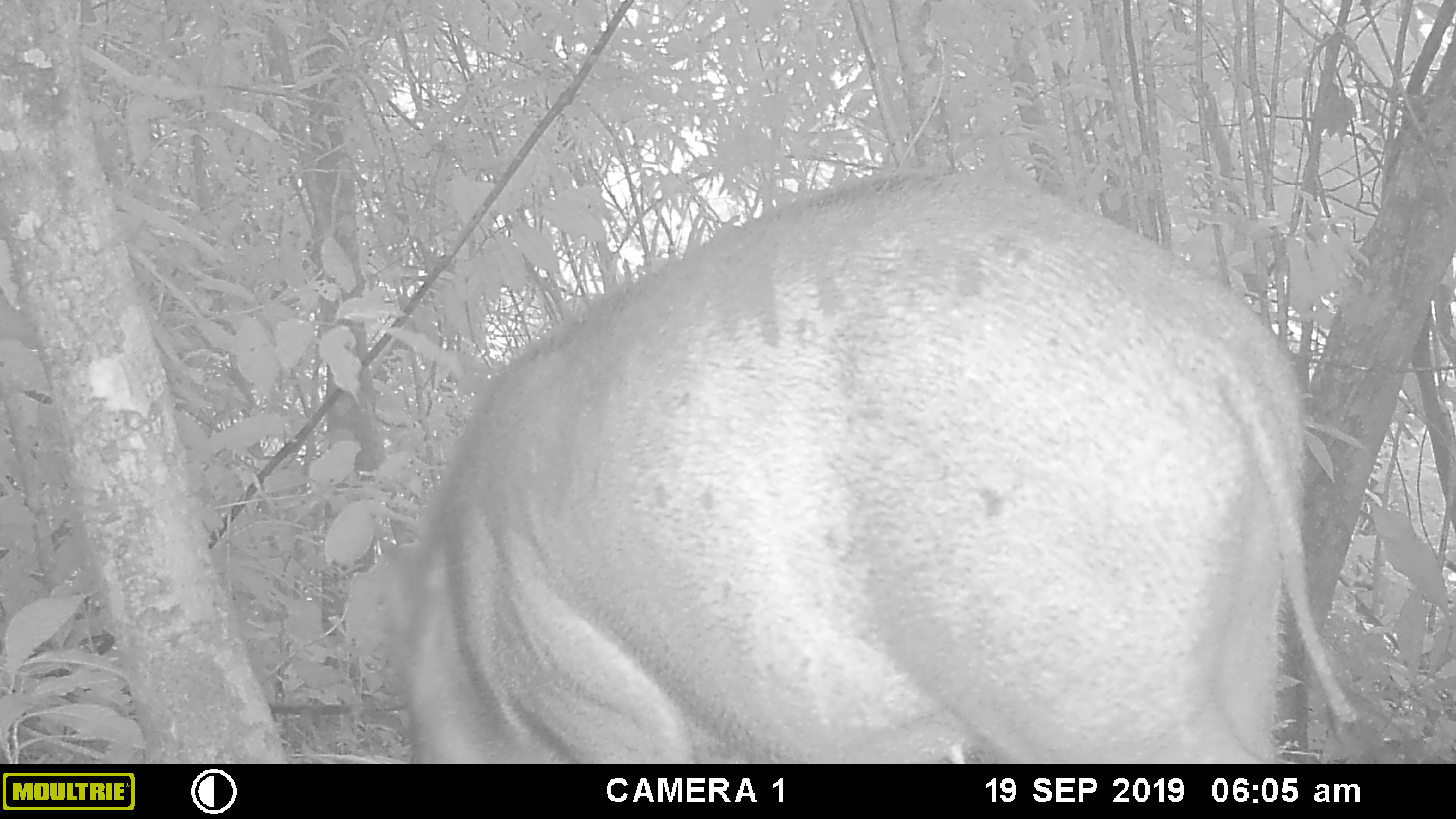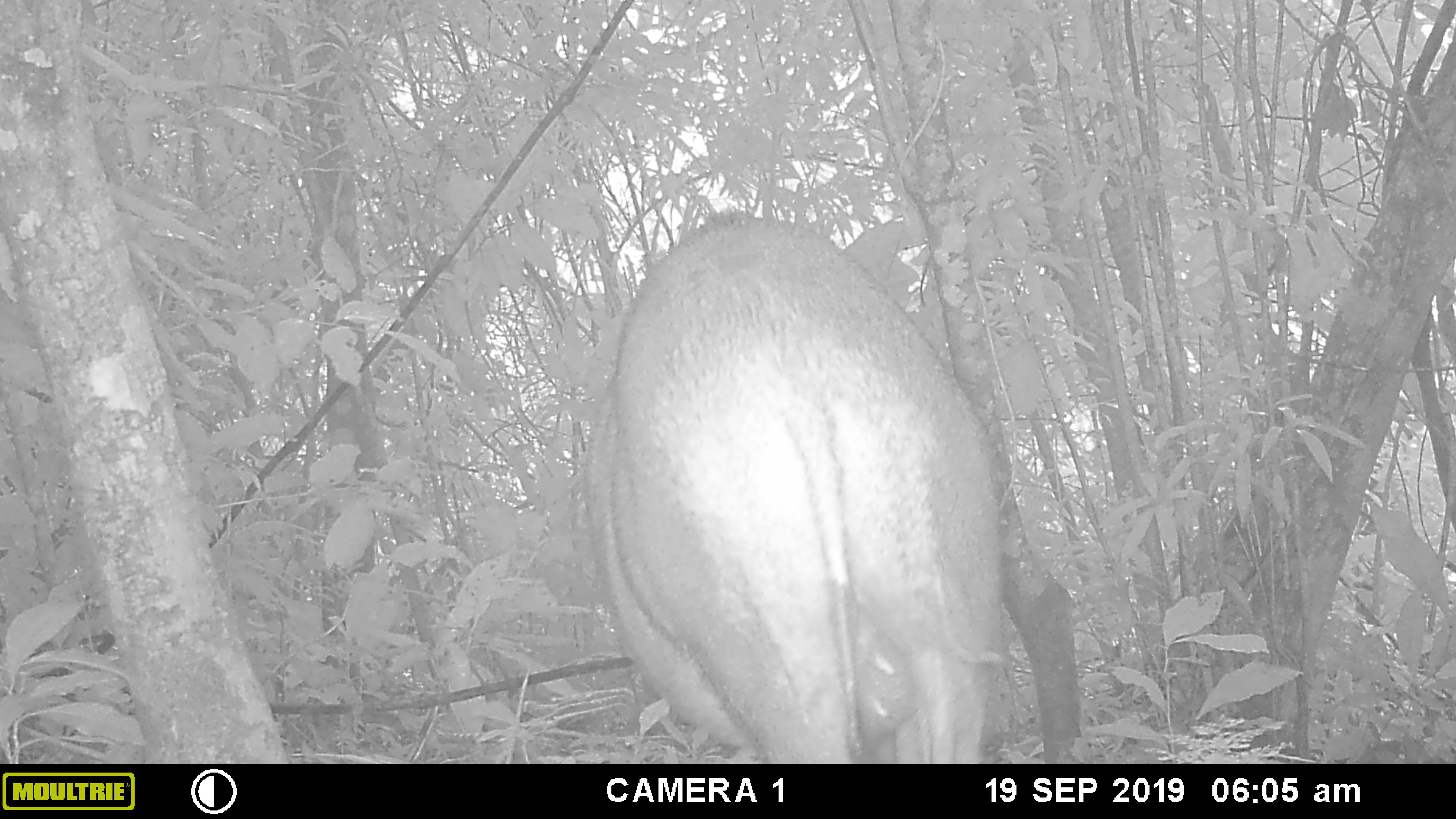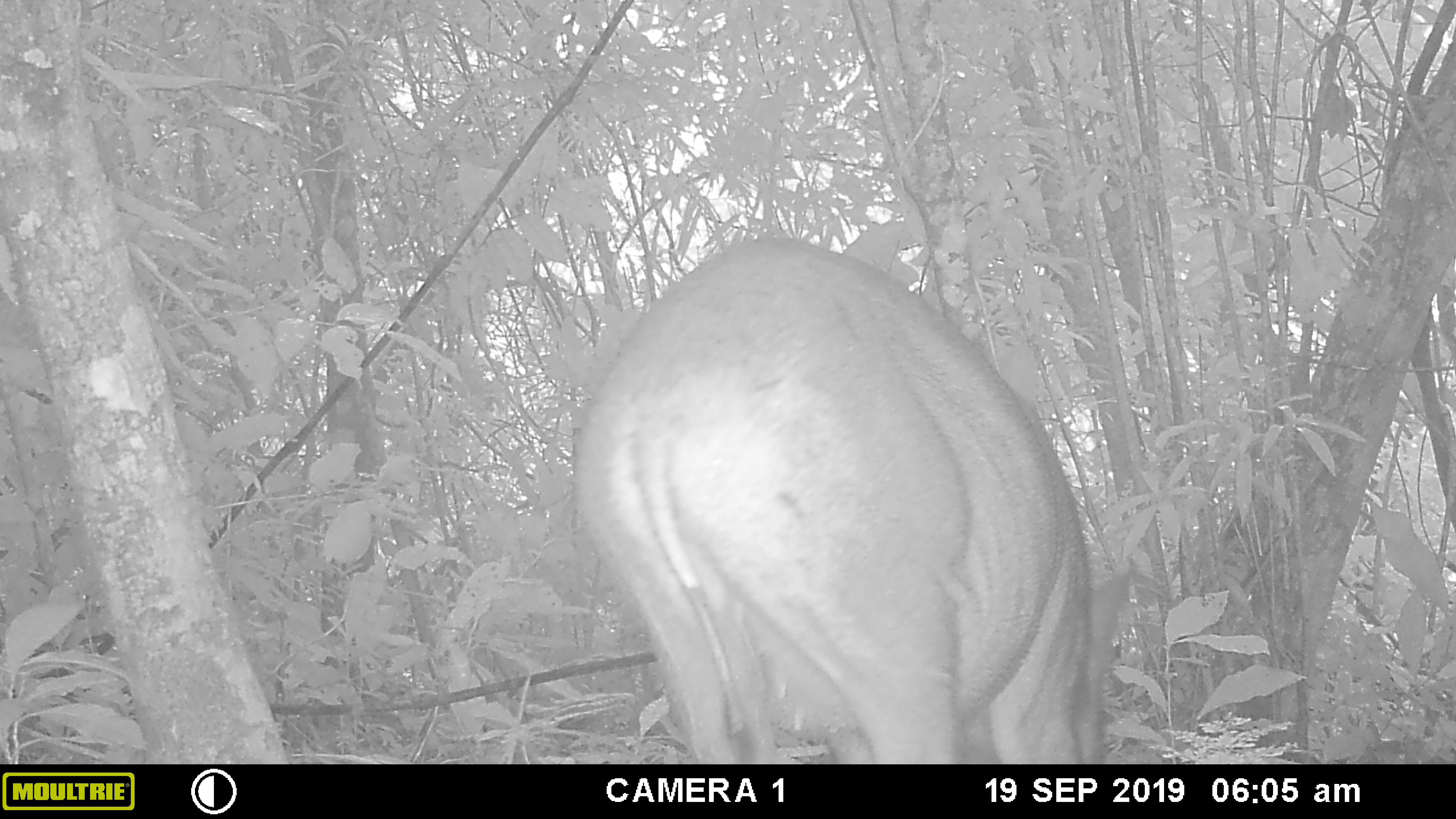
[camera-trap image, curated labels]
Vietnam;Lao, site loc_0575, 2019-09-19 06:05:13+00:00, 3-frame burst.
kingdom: Animalia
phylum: Chordata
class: Mammalia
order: Artiodactyla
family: Suidae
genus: Sus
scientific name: Sus scrofa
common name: eurasian wild pig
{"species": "eurasian wild pig (Sus scrofa)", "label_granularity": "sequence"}